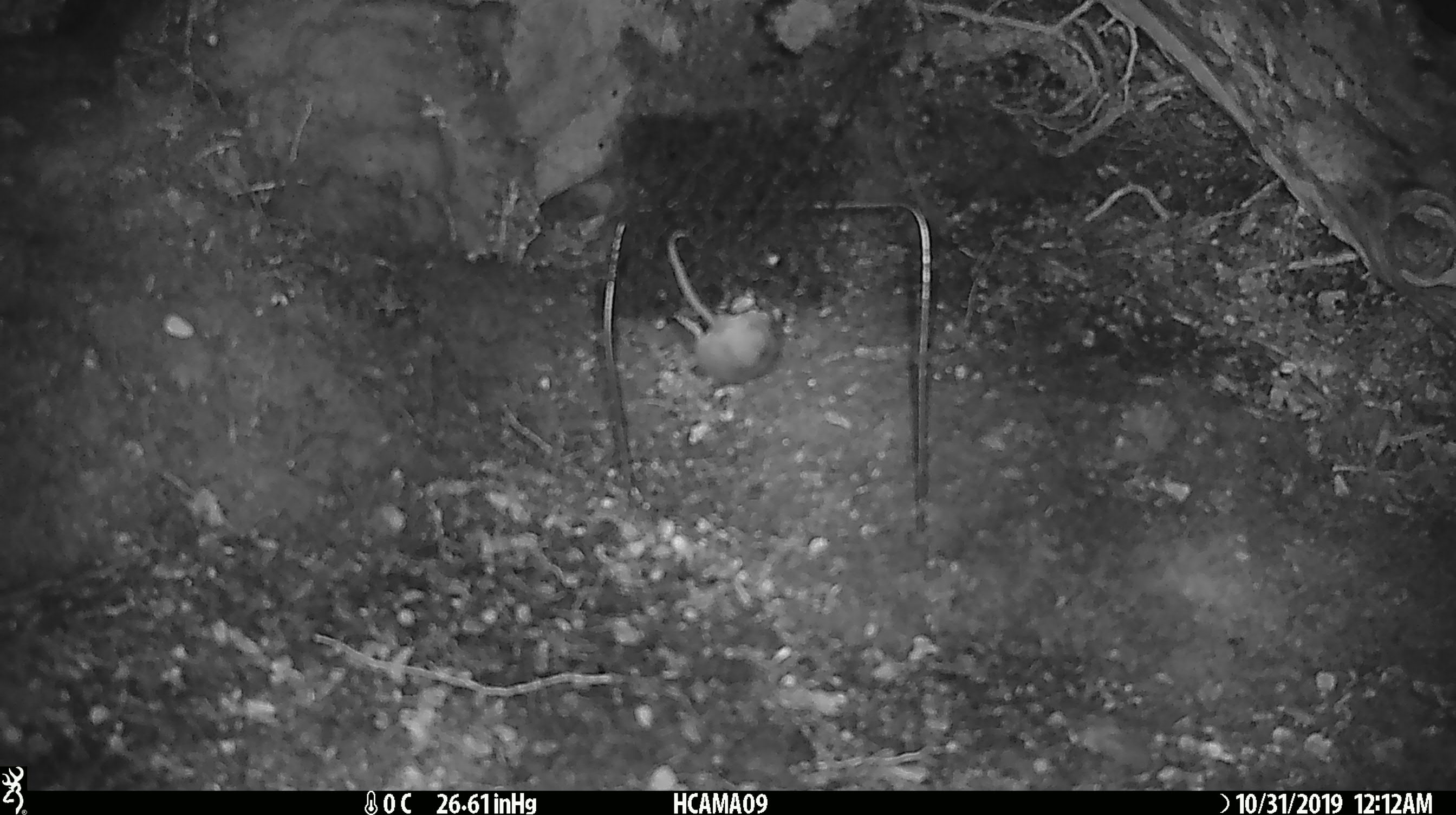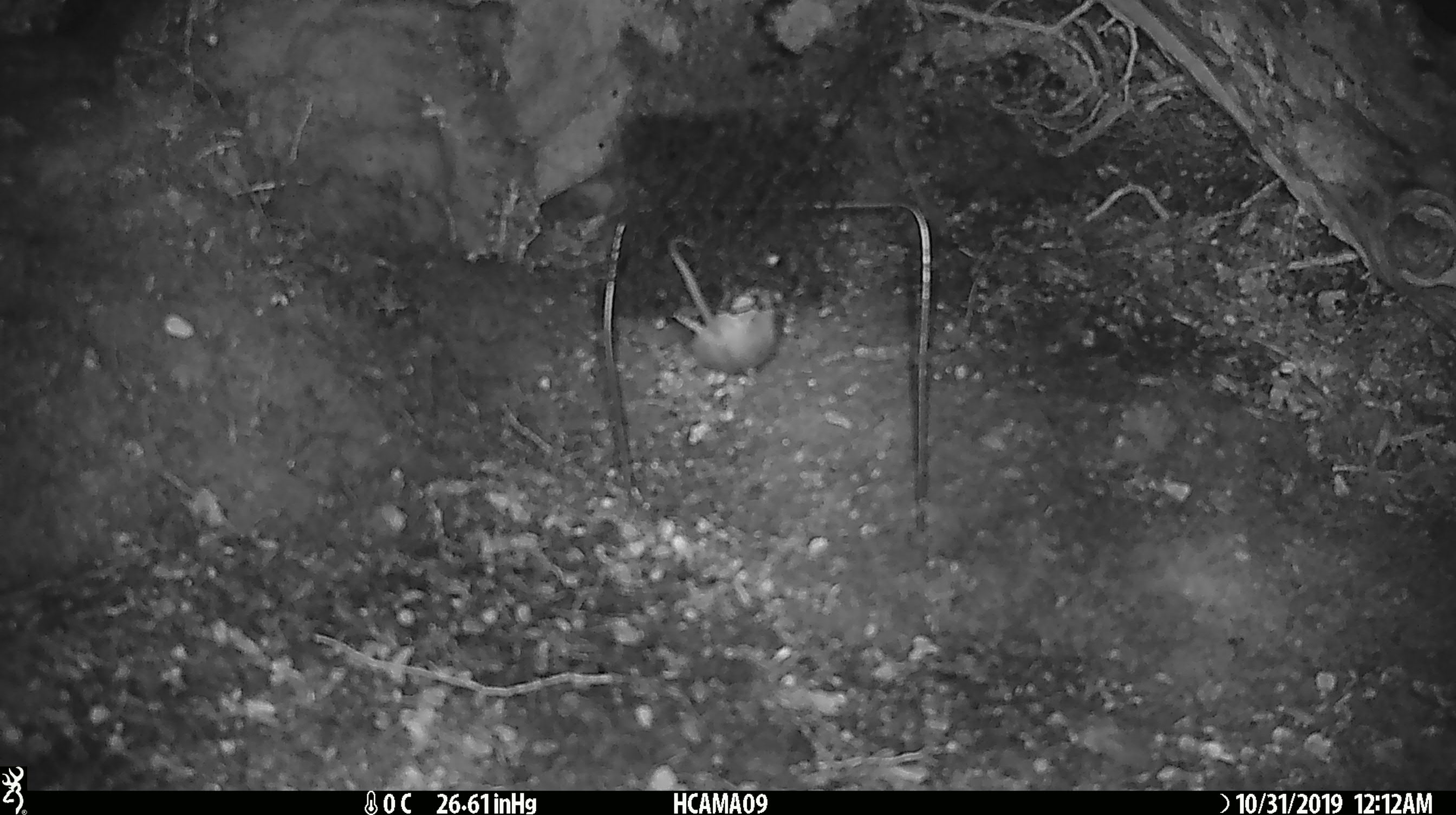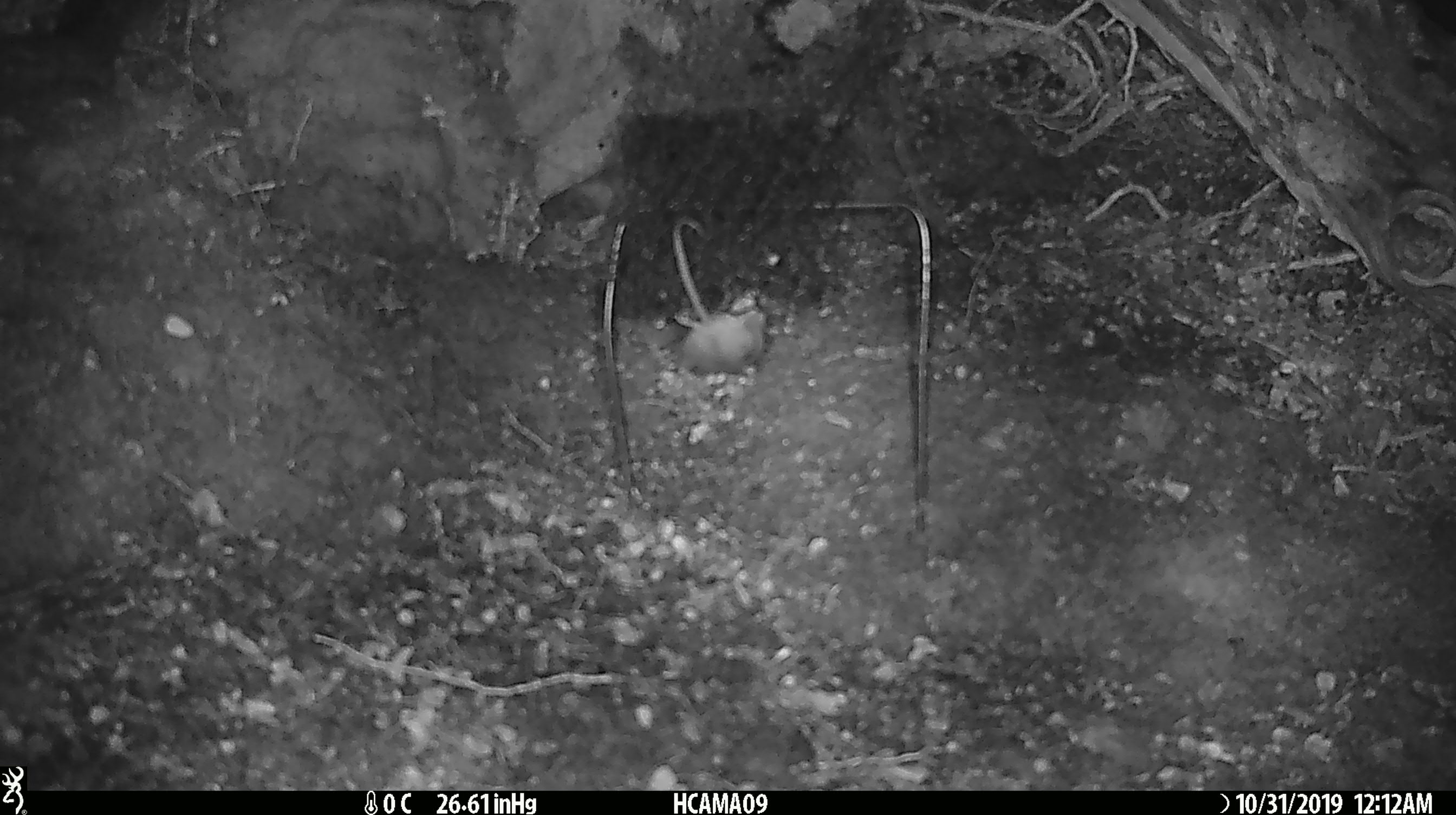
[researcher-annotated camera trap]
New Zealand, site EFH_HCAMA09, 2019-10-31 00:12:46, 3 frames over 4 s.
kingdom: Animalia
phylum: Chordata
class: Mammalia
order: Rodentia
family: Muridae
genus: Mus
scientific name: Mus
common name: mouse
Mouse (Mus).